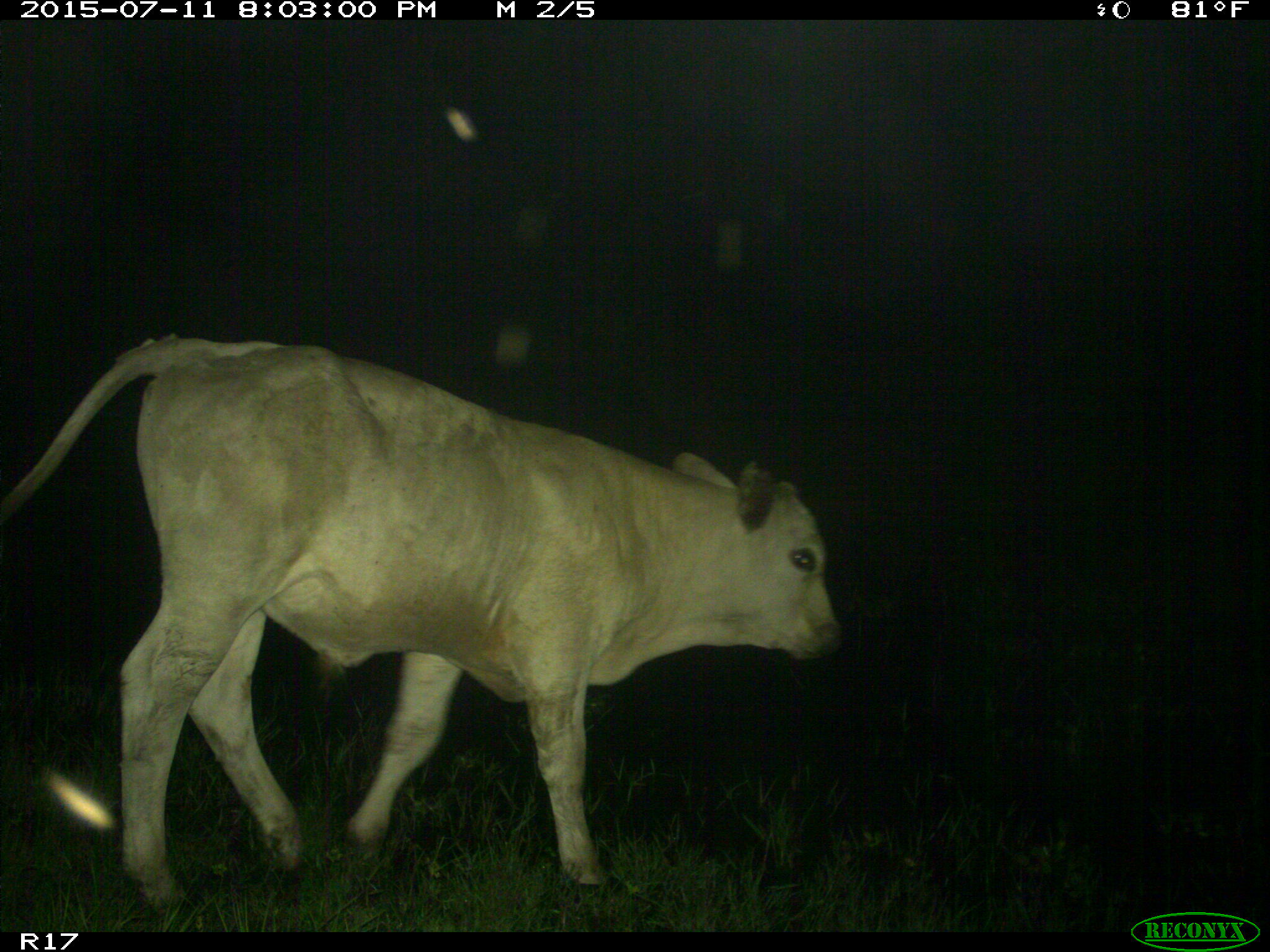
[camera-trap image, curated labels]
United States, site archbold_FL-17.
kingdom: Animalia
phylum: Chordata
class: Mammalia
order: Artiodactyla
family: Bovidae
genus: Bos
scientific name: Bos taurus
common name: domestic cow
Bos taurus (domestic cow).